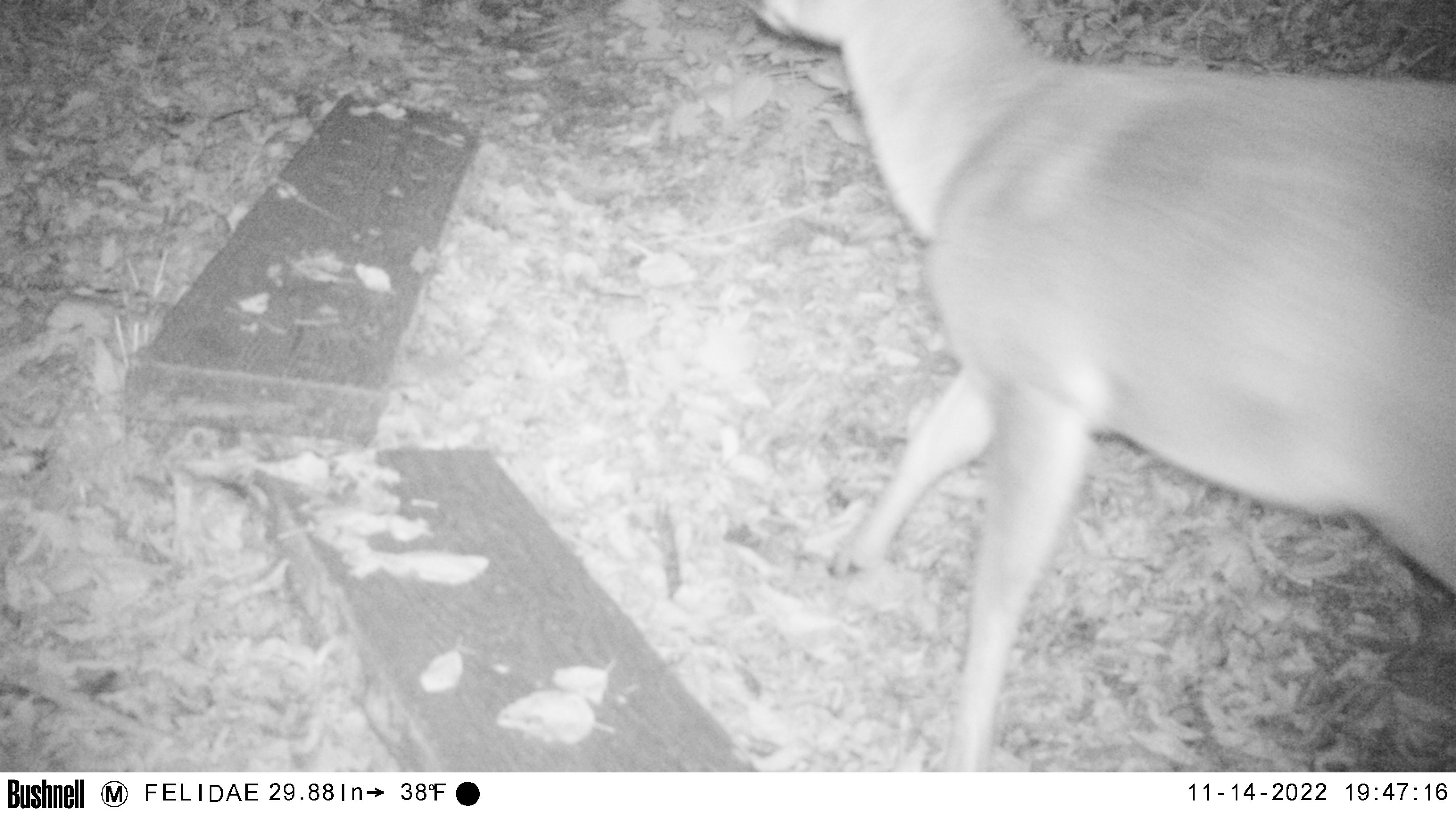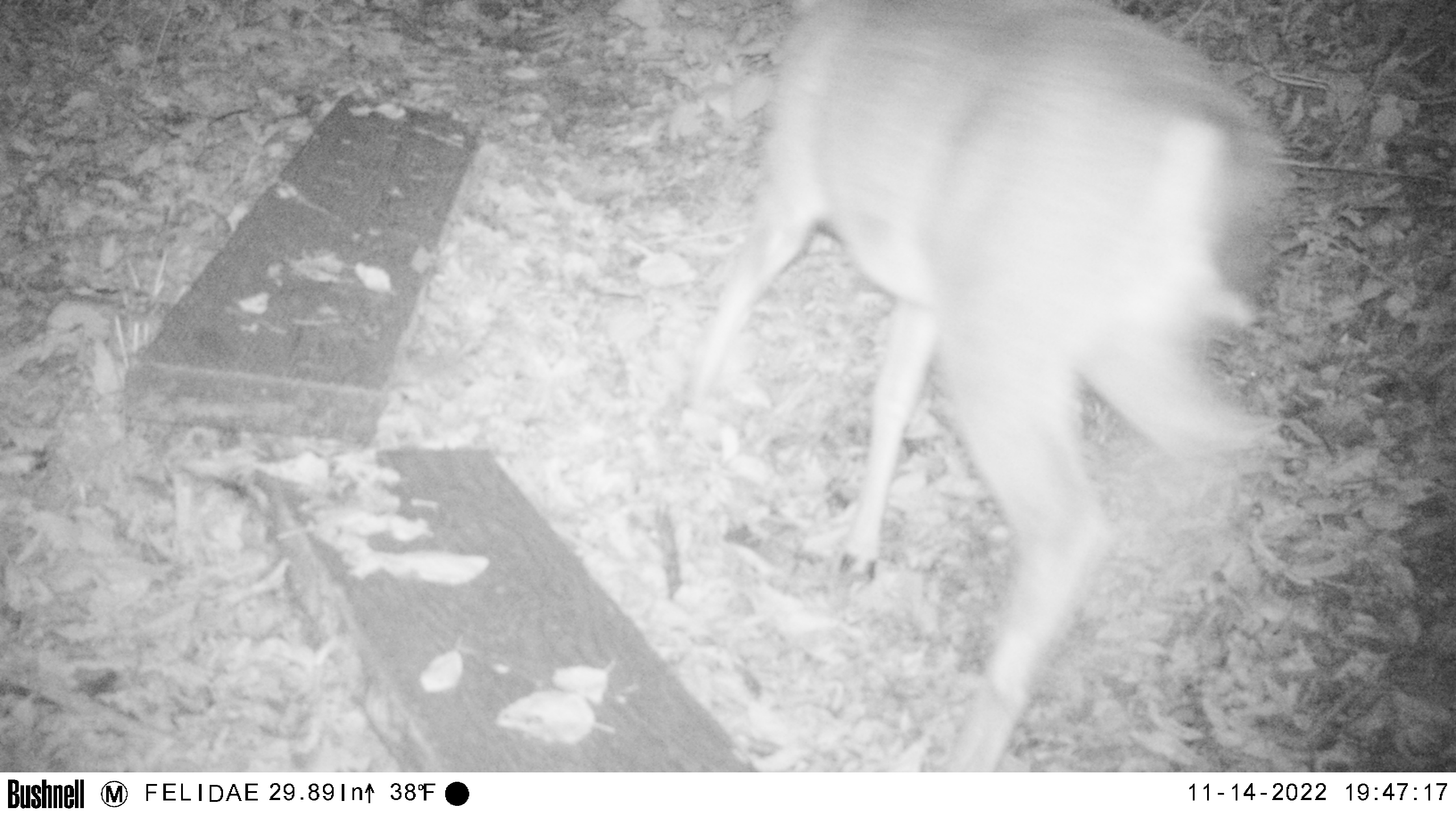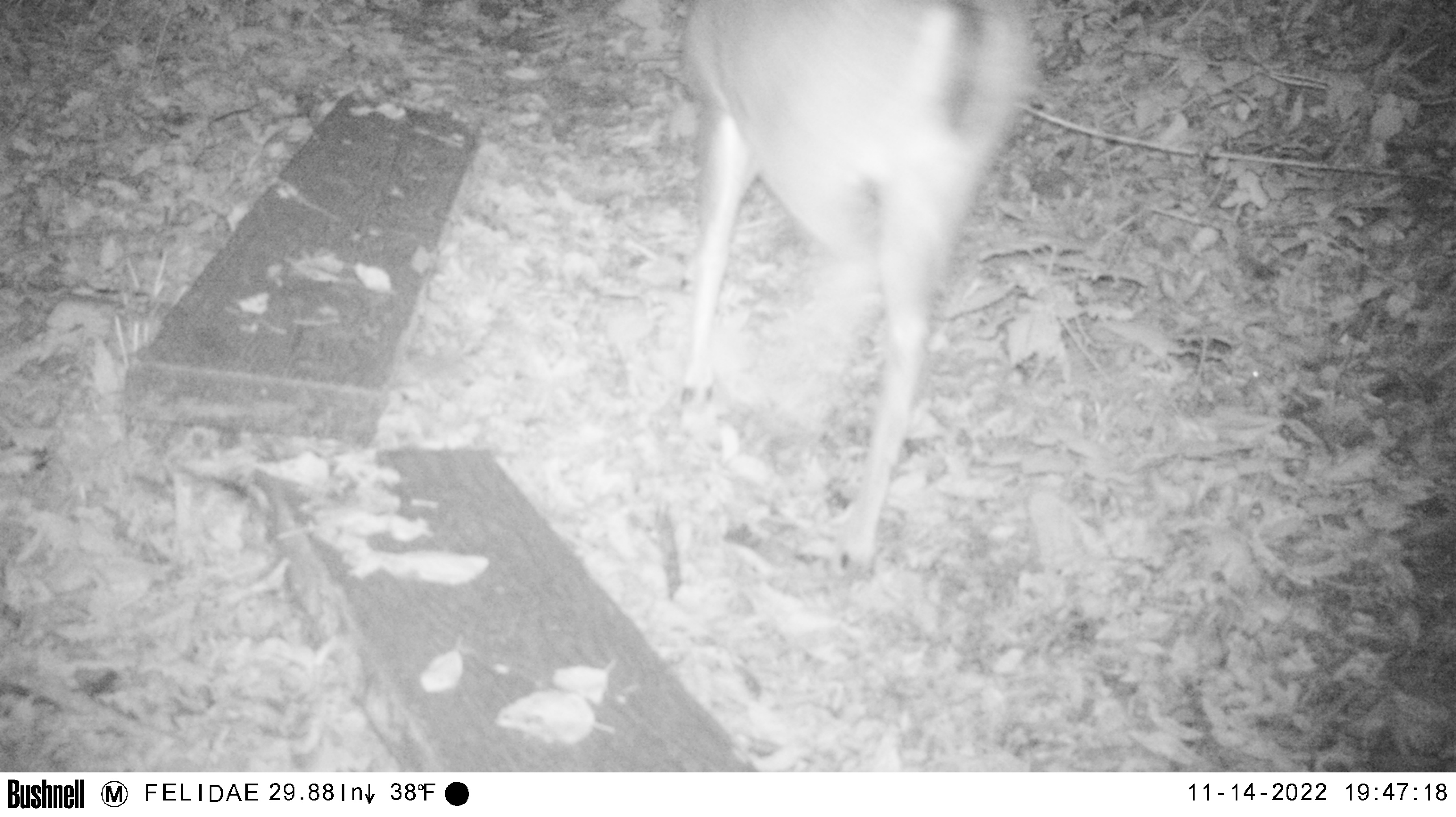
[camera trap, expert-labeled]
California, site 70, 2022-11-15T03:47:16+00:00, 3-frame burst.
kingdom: Animalia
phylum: Chordata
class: Mammalia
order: Artiodactyla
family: Cervidae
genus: Odocoileus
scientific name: Odocoileus hemionus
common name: mule deer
Mule deer (Odocoileus hemionus).